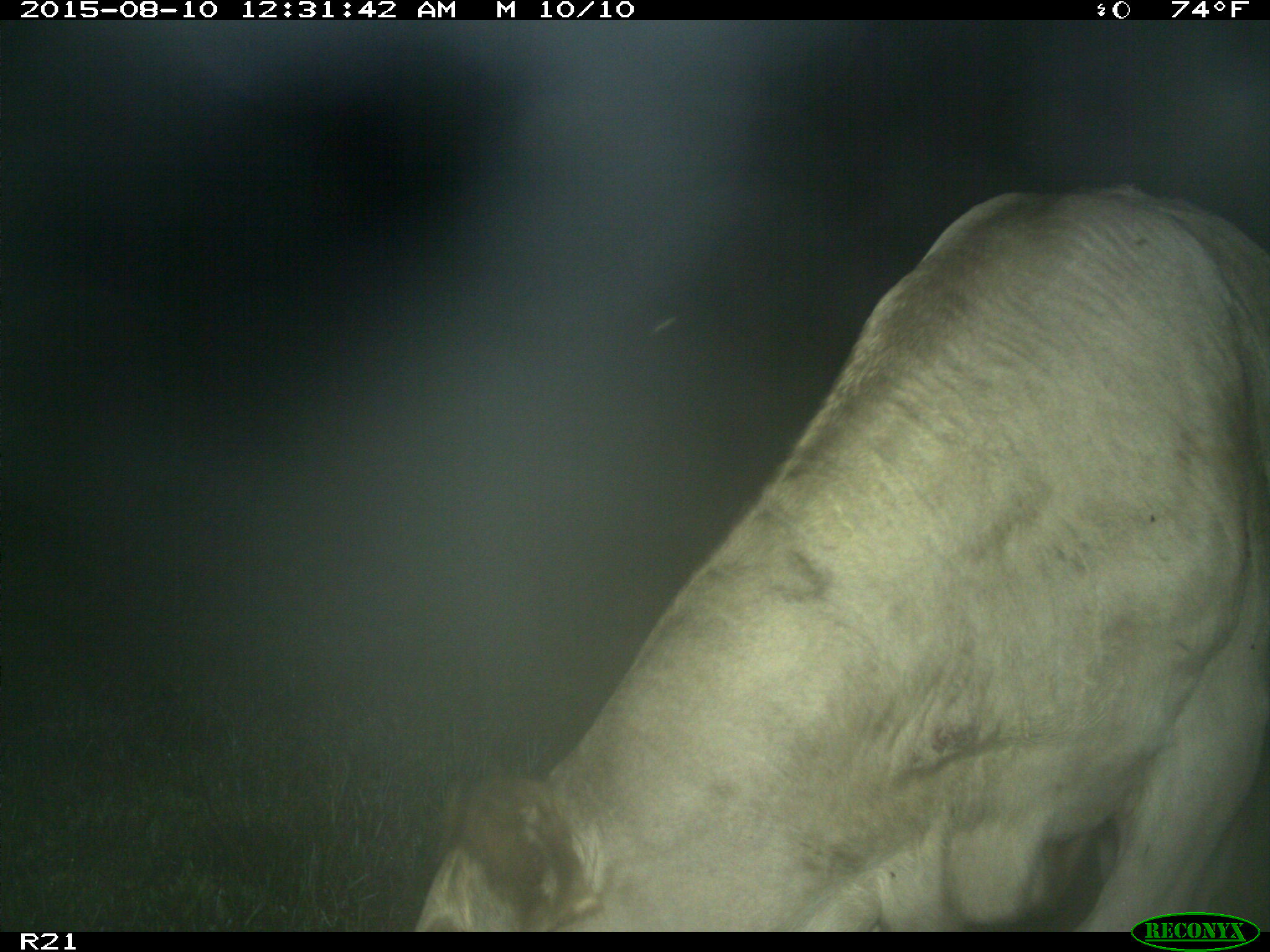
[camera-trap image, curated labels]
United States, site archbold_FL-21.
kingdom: Animalia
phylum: Chordata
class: Mammalia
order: Artiodactyla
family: Bovidae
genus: Bos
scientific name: Bos taurus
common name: domestic cow